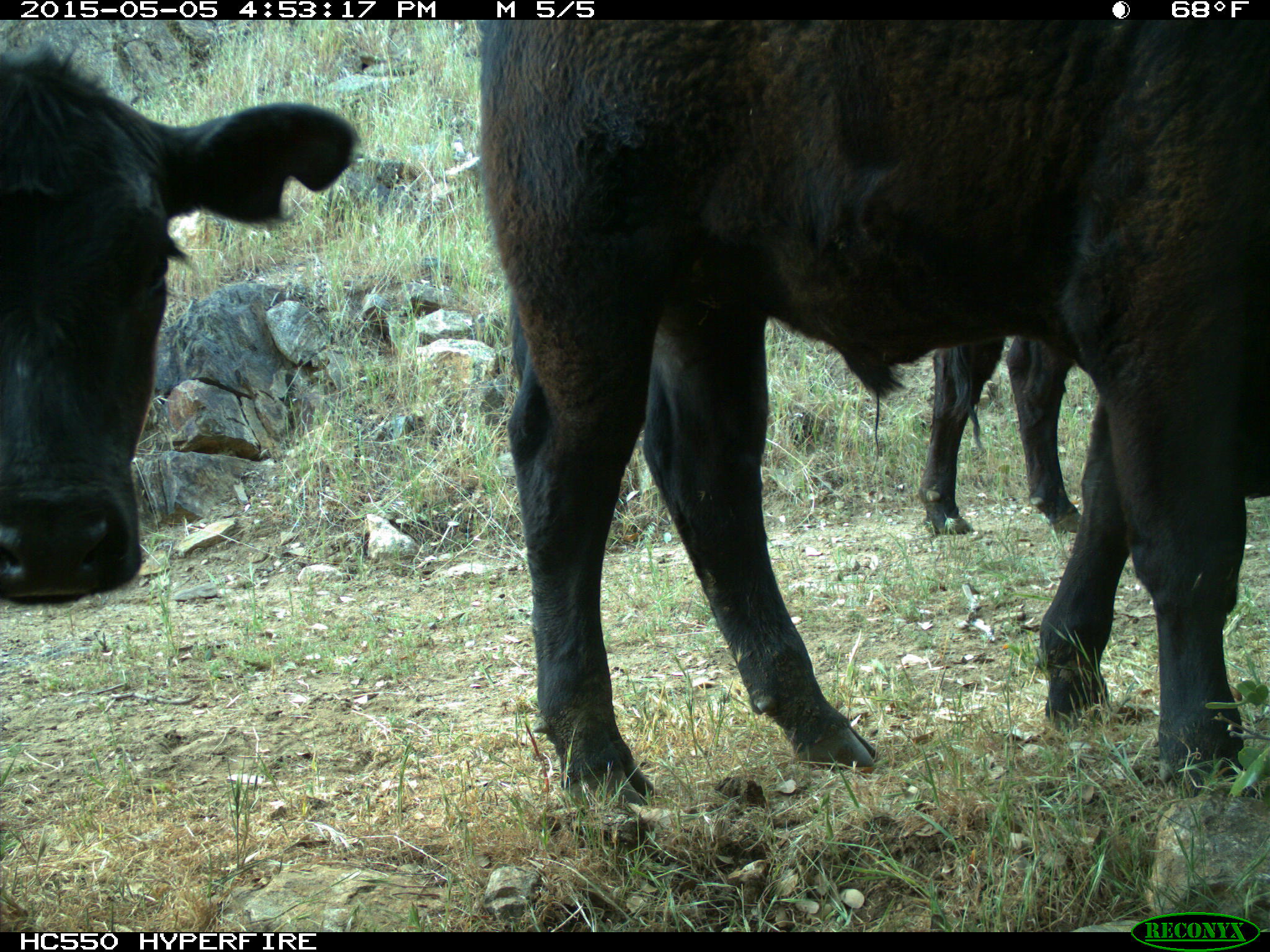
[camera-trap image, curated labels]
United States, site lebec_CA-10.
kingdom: Animalia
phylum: Chordata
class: Mammalia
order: Artiodactyla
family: Bovidae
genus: Bos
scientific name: Bos taurus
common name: domestic cow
Bos taurus (domestic cow).